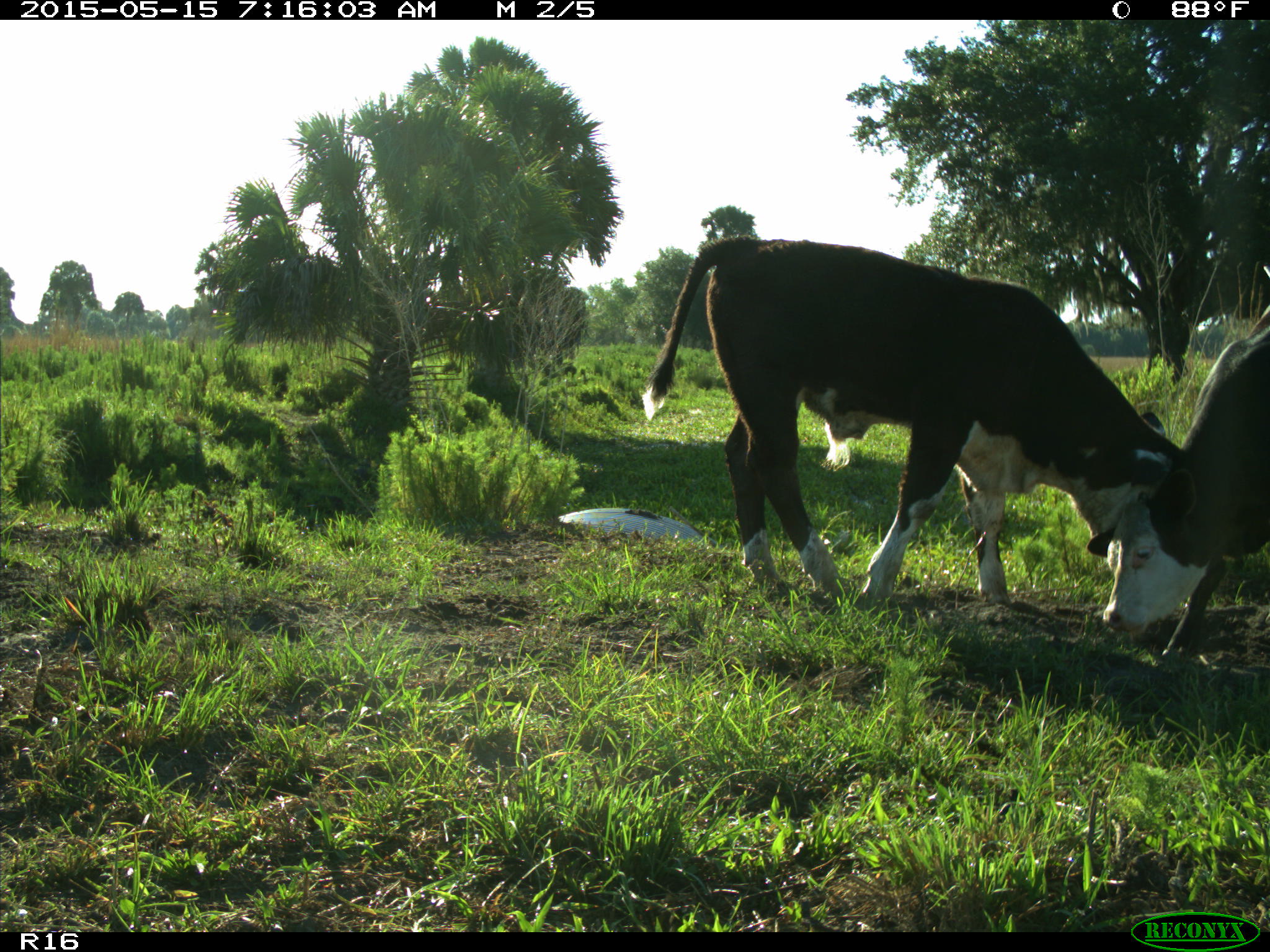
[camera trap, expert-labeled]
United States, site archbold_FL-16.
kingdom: Animalia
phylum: Chordata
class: Mammalia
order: Artiodactyla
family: Bovidae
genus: Bos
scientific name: Bos taurus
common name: domestic cow